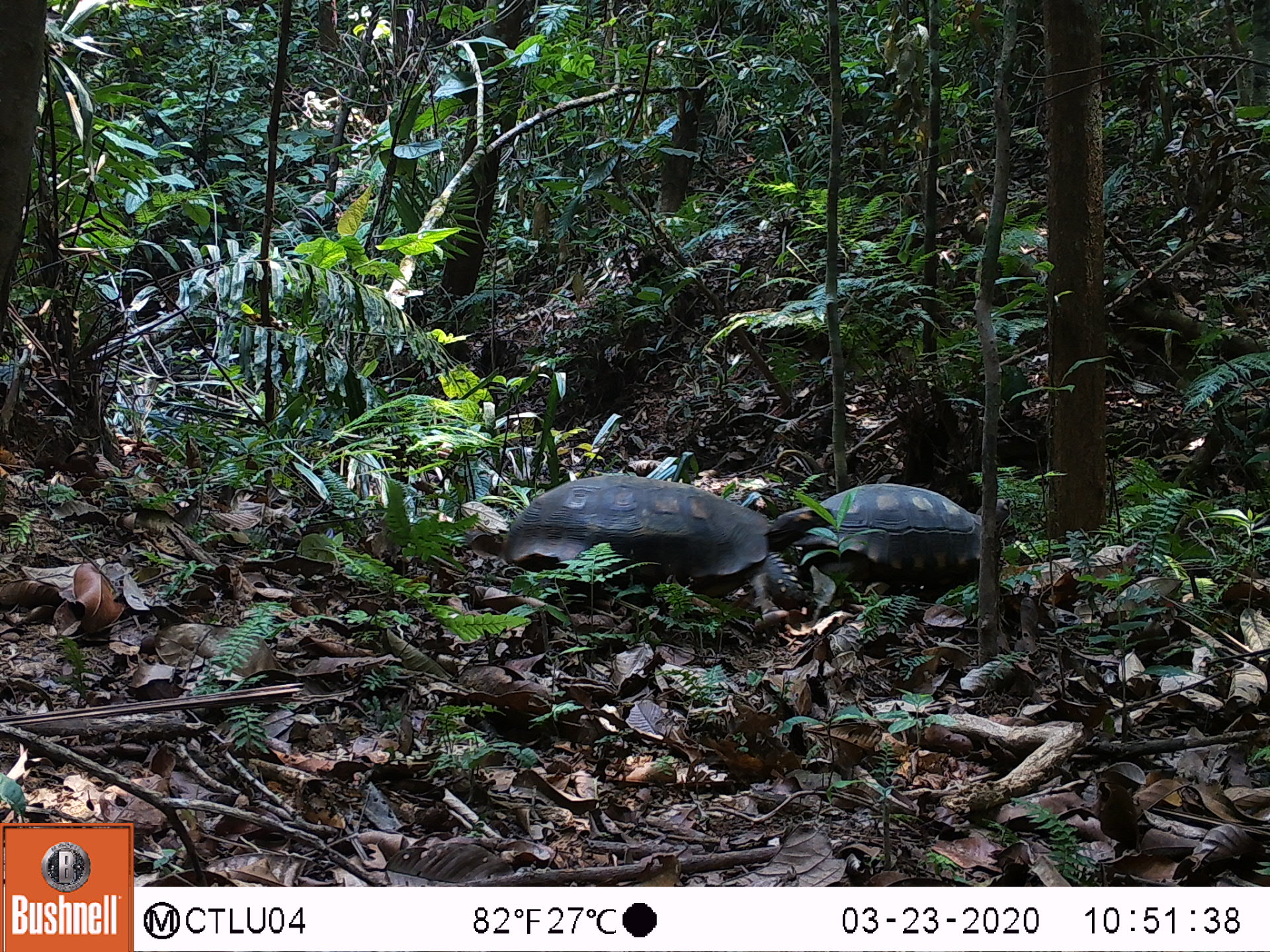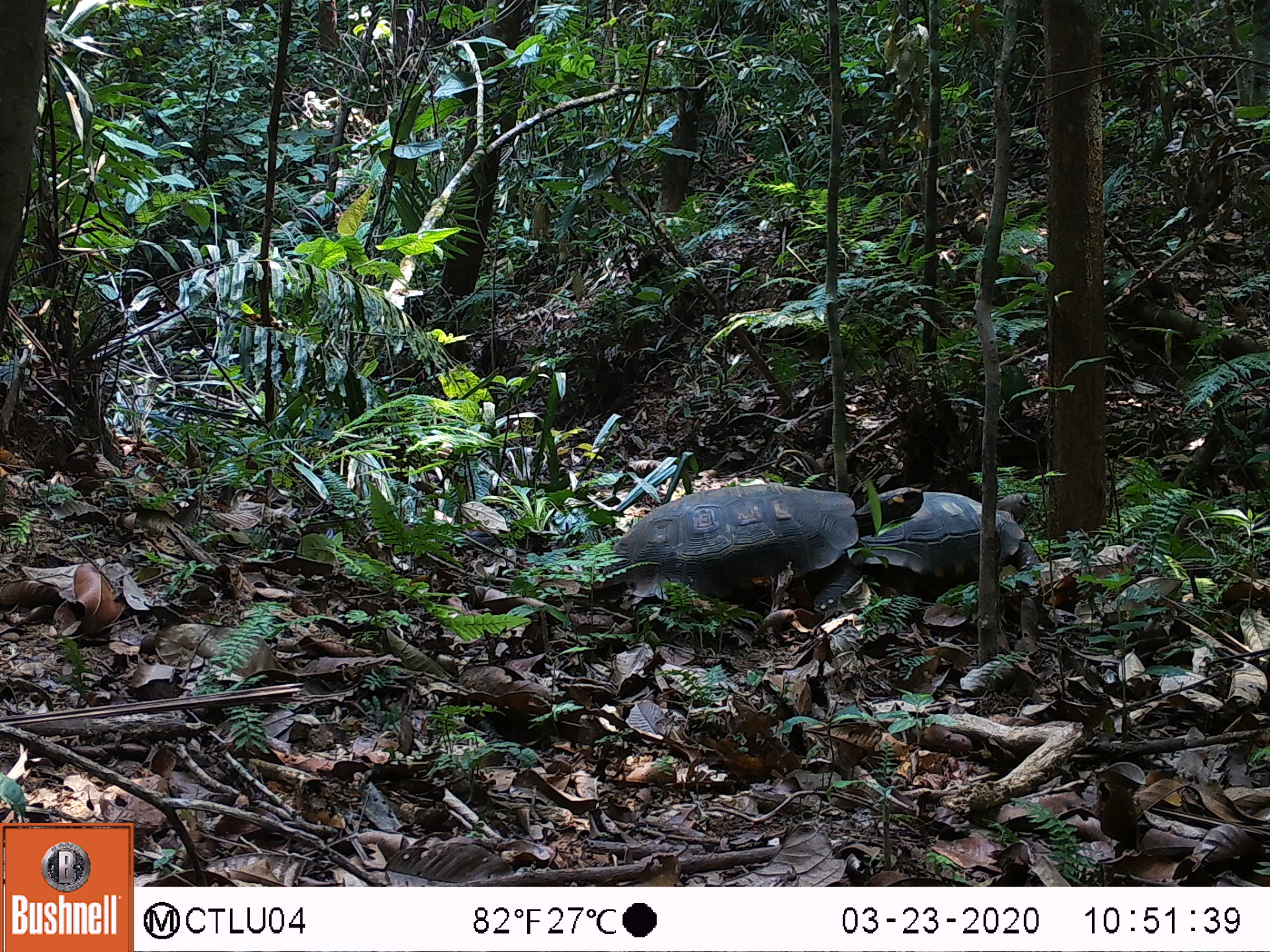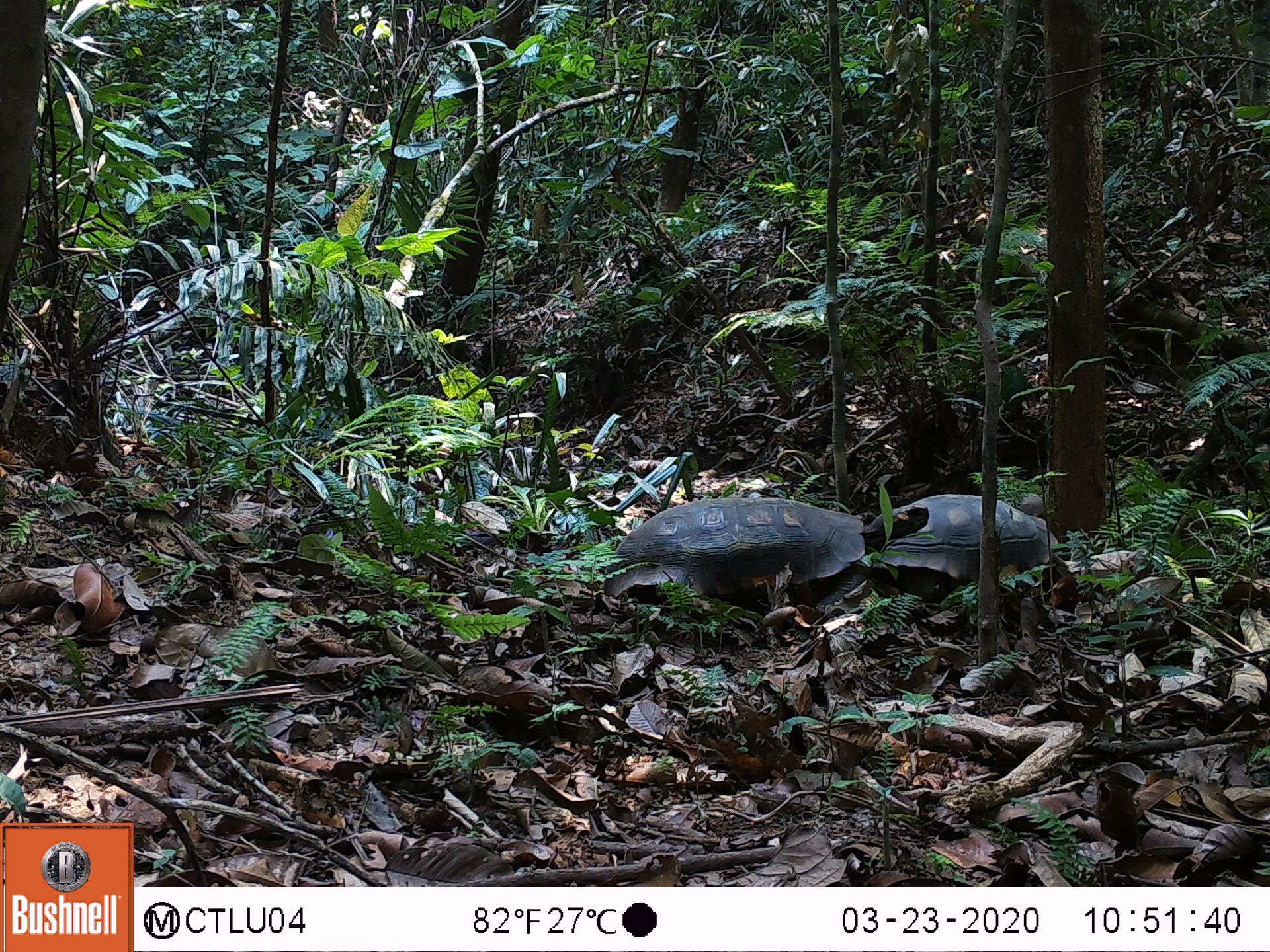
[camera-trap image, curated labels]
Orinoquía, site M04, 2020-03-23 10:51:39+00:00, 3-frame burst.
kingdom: Animalia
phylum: Chordata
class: Reptilia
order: Testudines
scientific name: Testudines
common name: turtles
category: unknown turtle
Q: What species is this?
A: Unknown turtle (turtles) (Testudines).